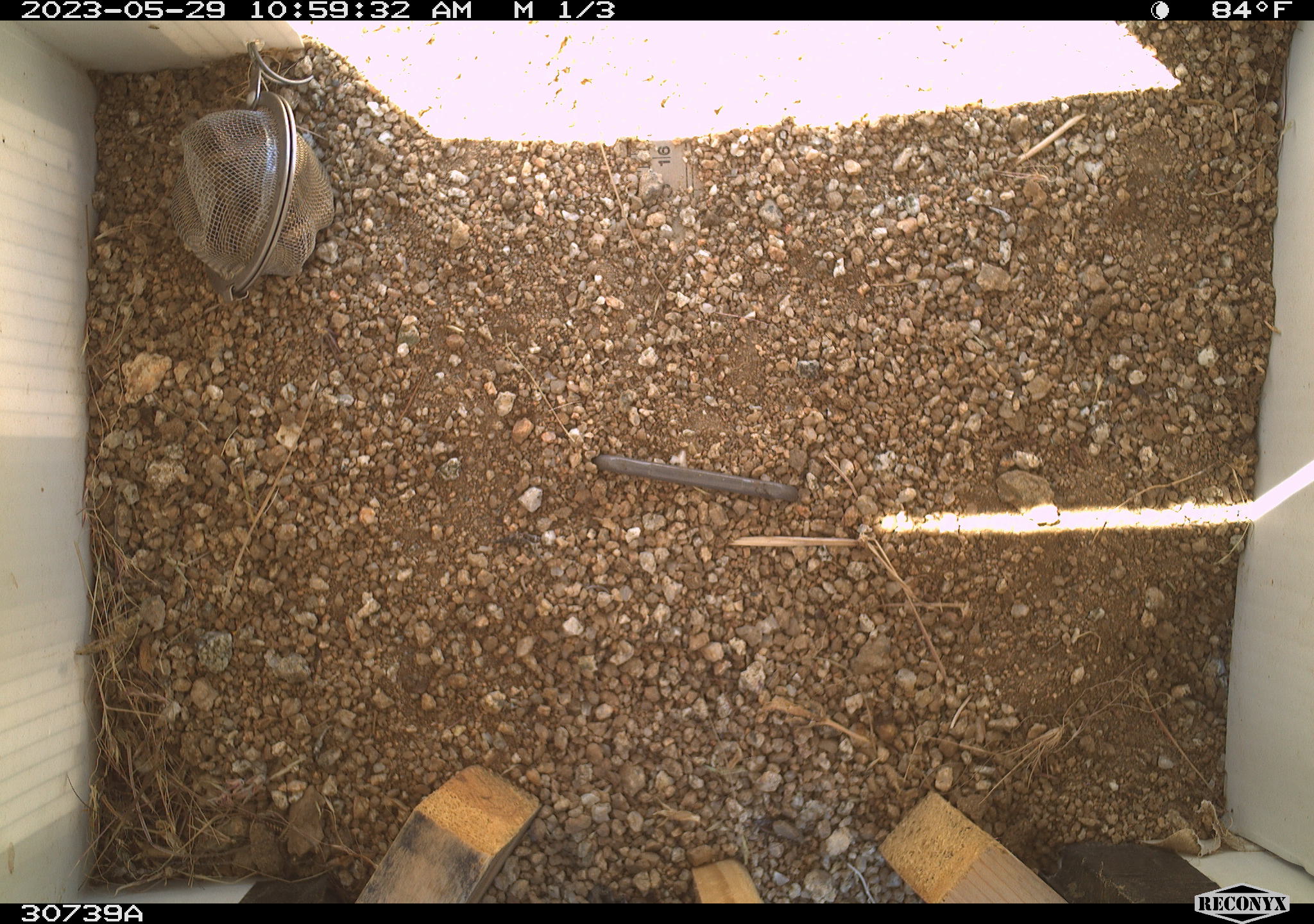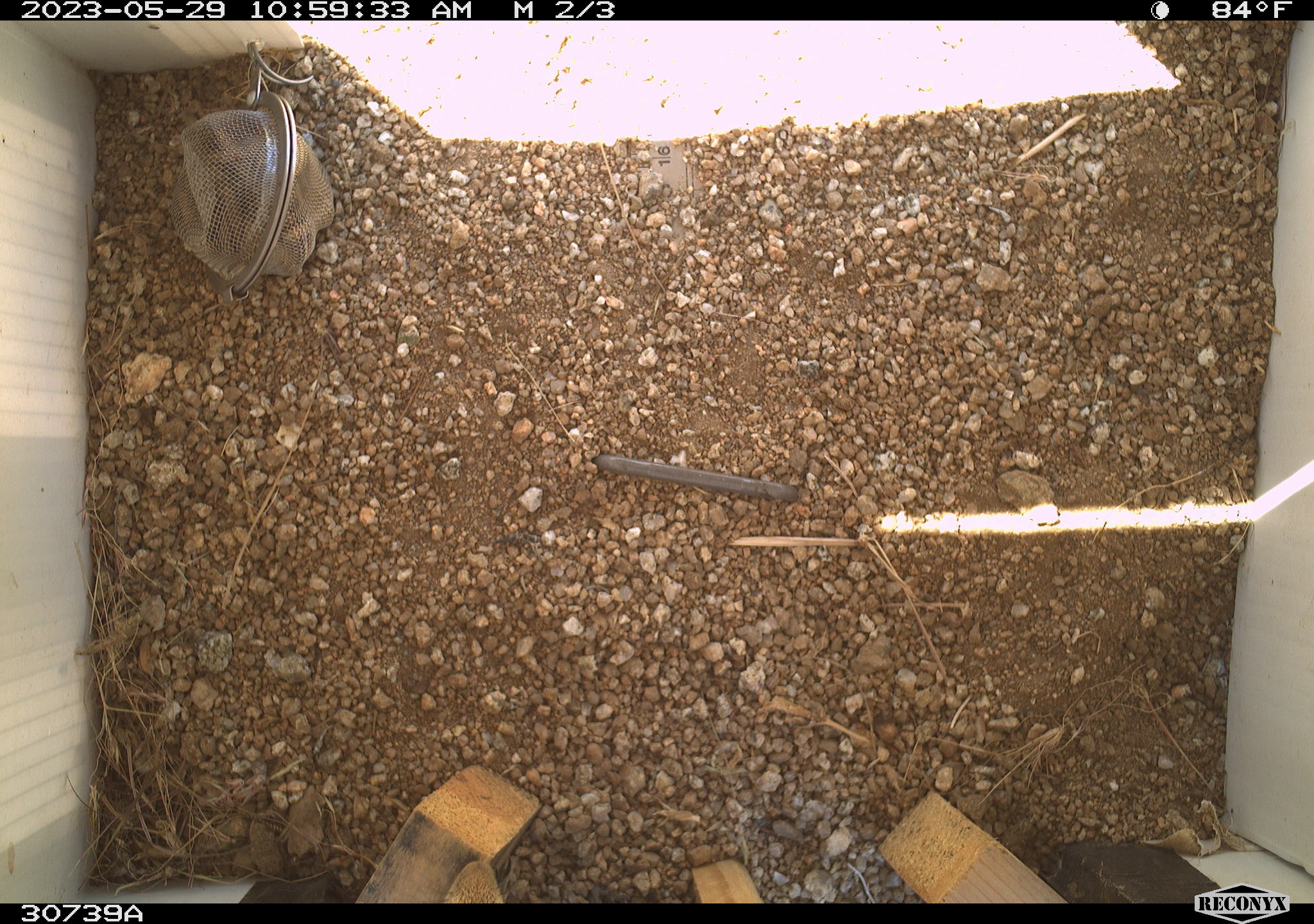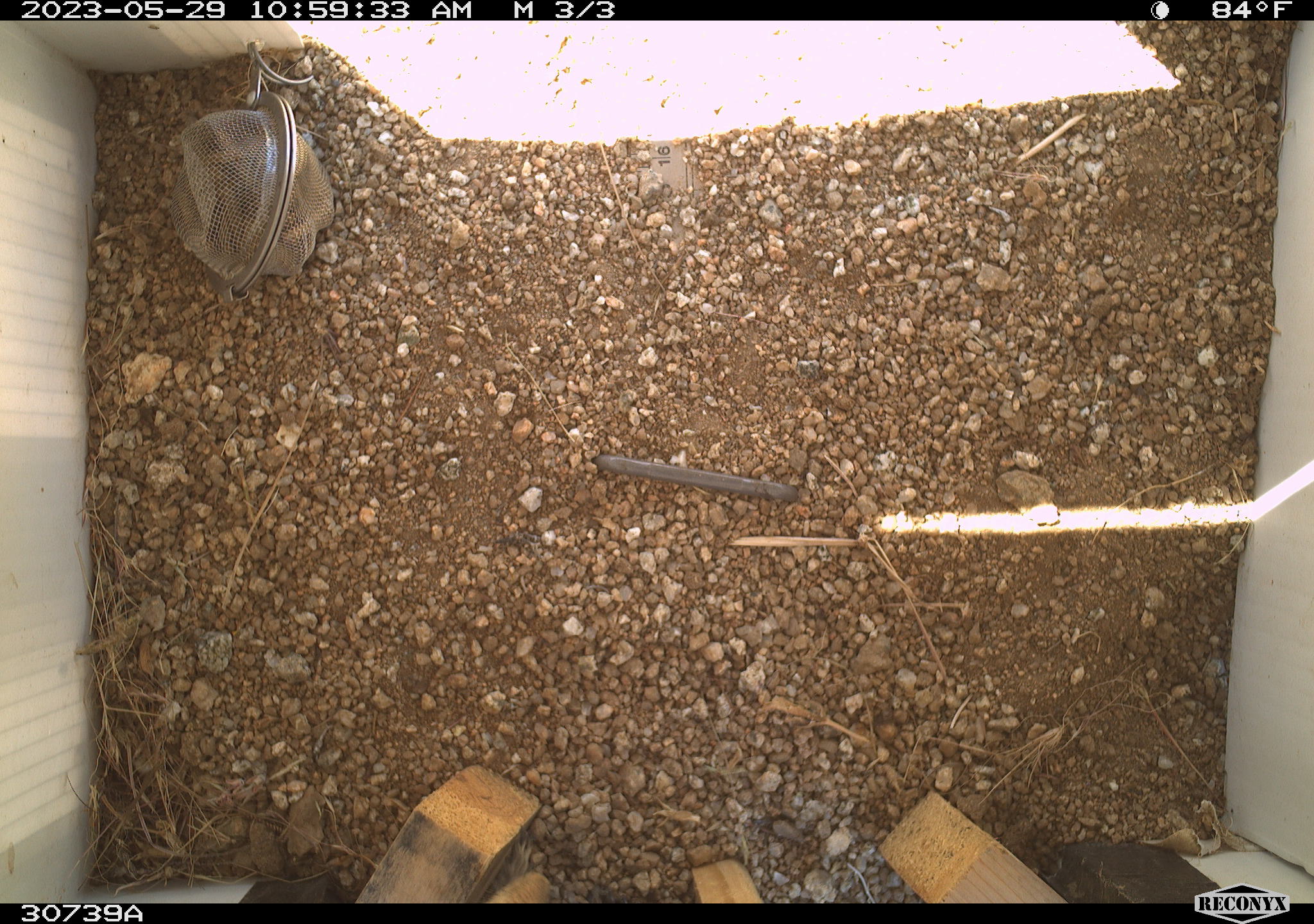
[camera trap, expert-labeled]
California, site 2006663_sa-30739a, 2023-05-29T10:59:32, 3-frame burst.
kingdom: Animalia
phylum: Chordata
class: Mammalia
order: Rodentia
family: Sciuridae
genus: Ammospermophilus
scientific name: Ammospermophilus leucurus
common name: white-tailed antelope squirrel